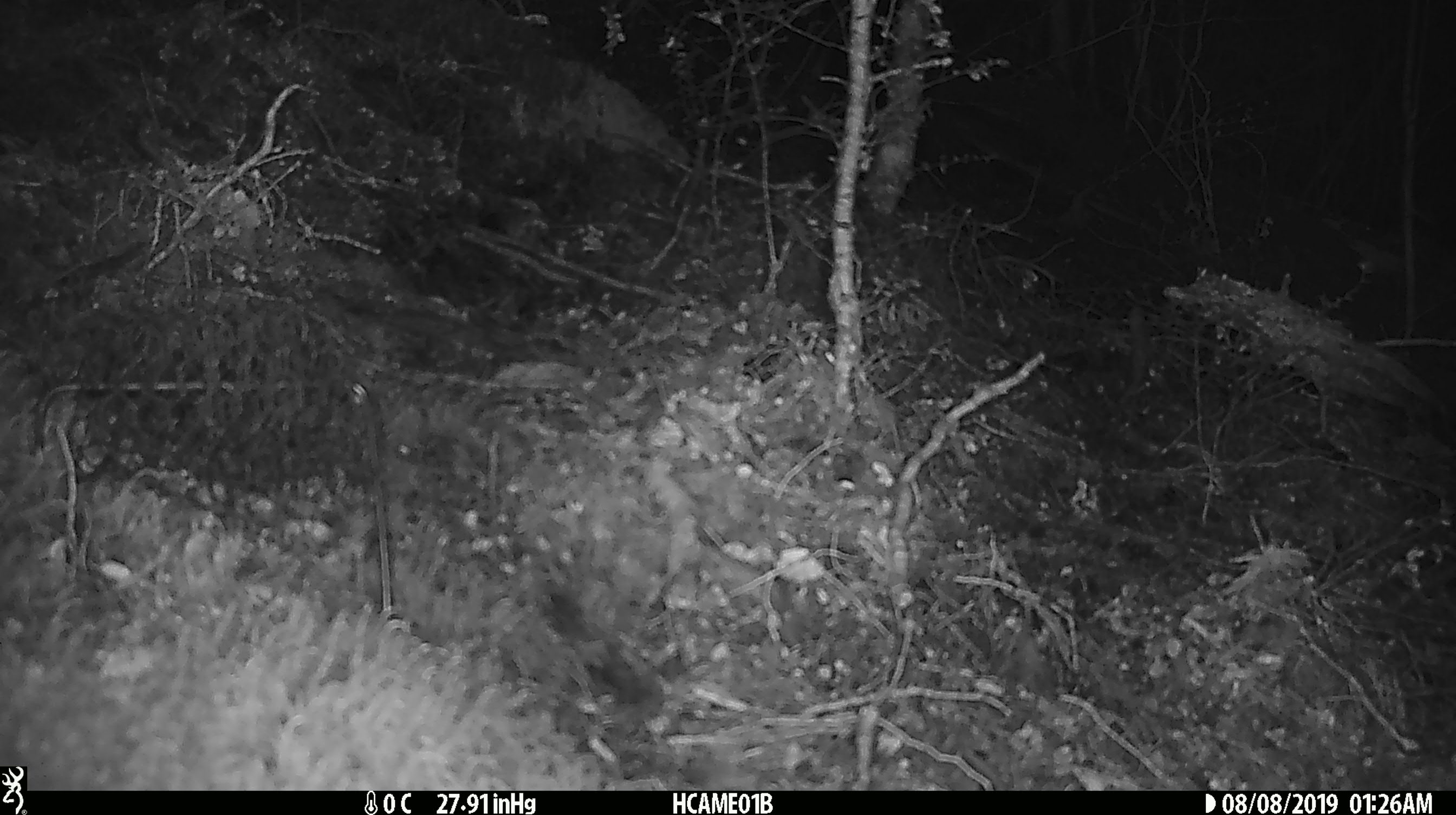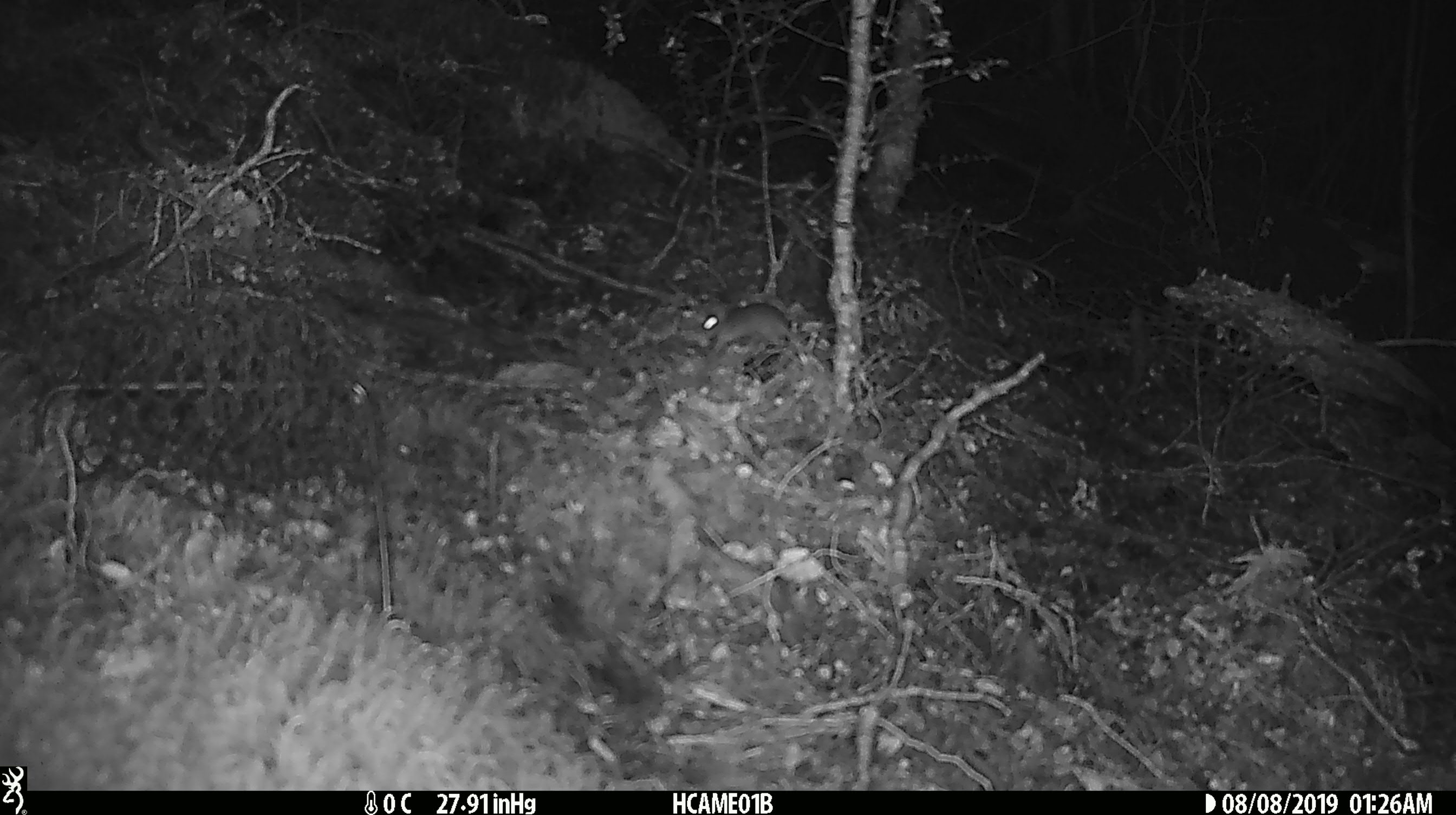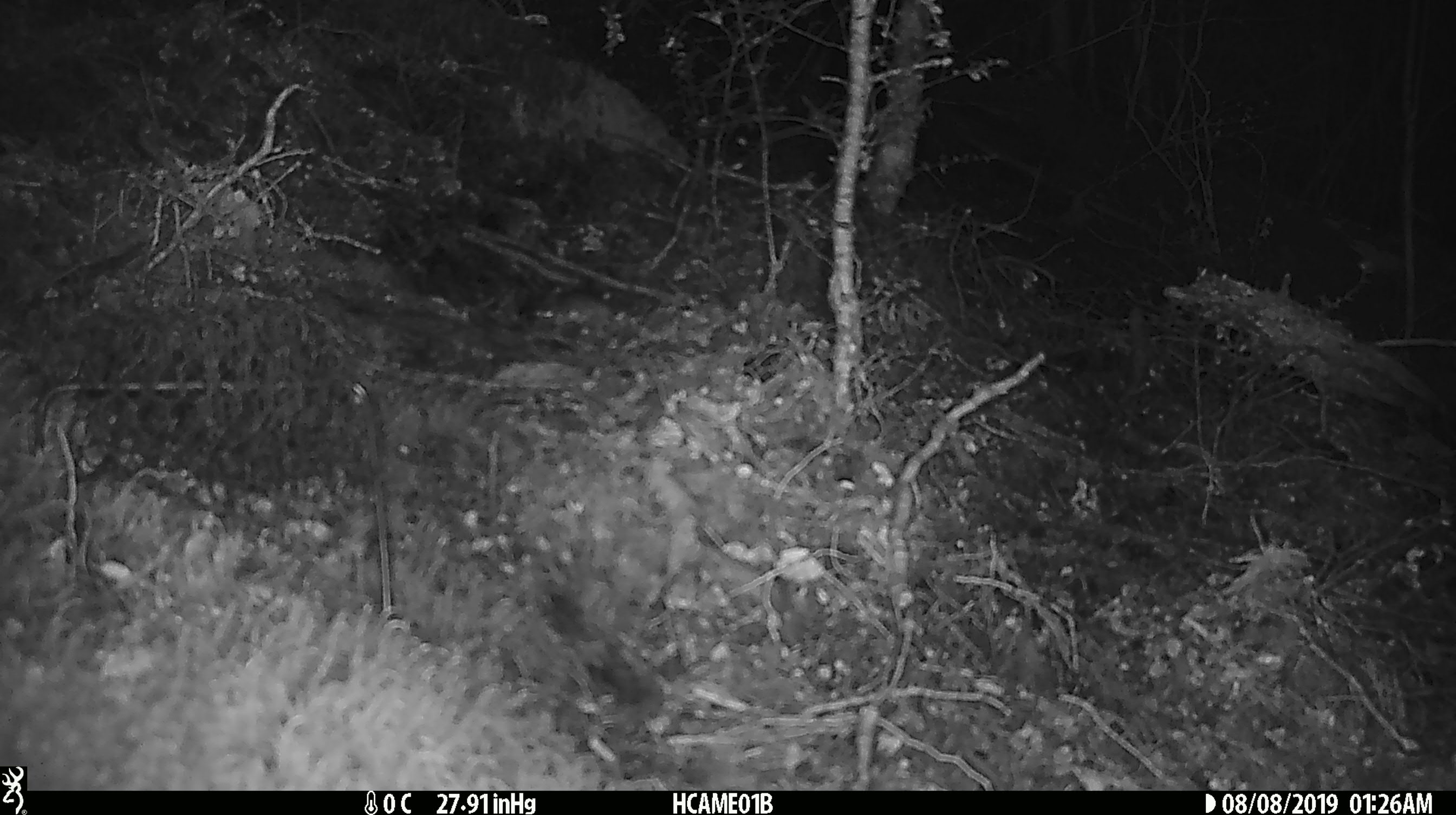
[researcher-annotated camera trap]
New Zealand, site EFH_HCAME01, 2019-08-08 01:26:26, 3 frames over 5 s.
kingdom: Animalia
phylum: Chordata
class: Mammalia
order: Rodentia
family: Muridae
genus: Mus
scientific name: Mus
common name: mouse